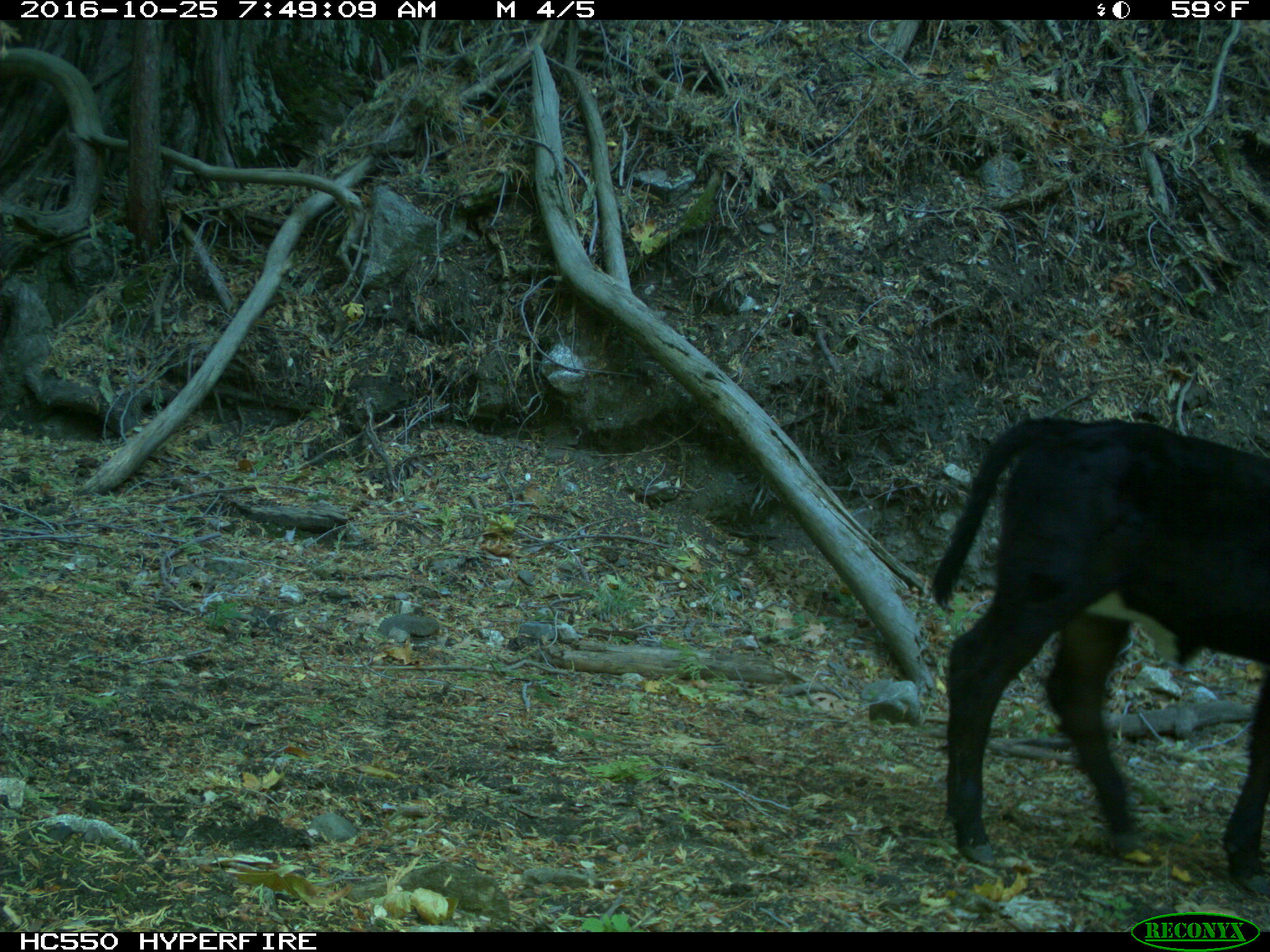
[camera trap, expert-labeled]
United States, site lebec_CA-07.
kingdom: Animalia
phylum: Chordata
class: Mammalia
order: Artiodactyla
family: Bovidae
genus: Bos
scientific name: Bos taurus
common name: domestic cow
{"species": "Bos taurus (domestic cow)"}